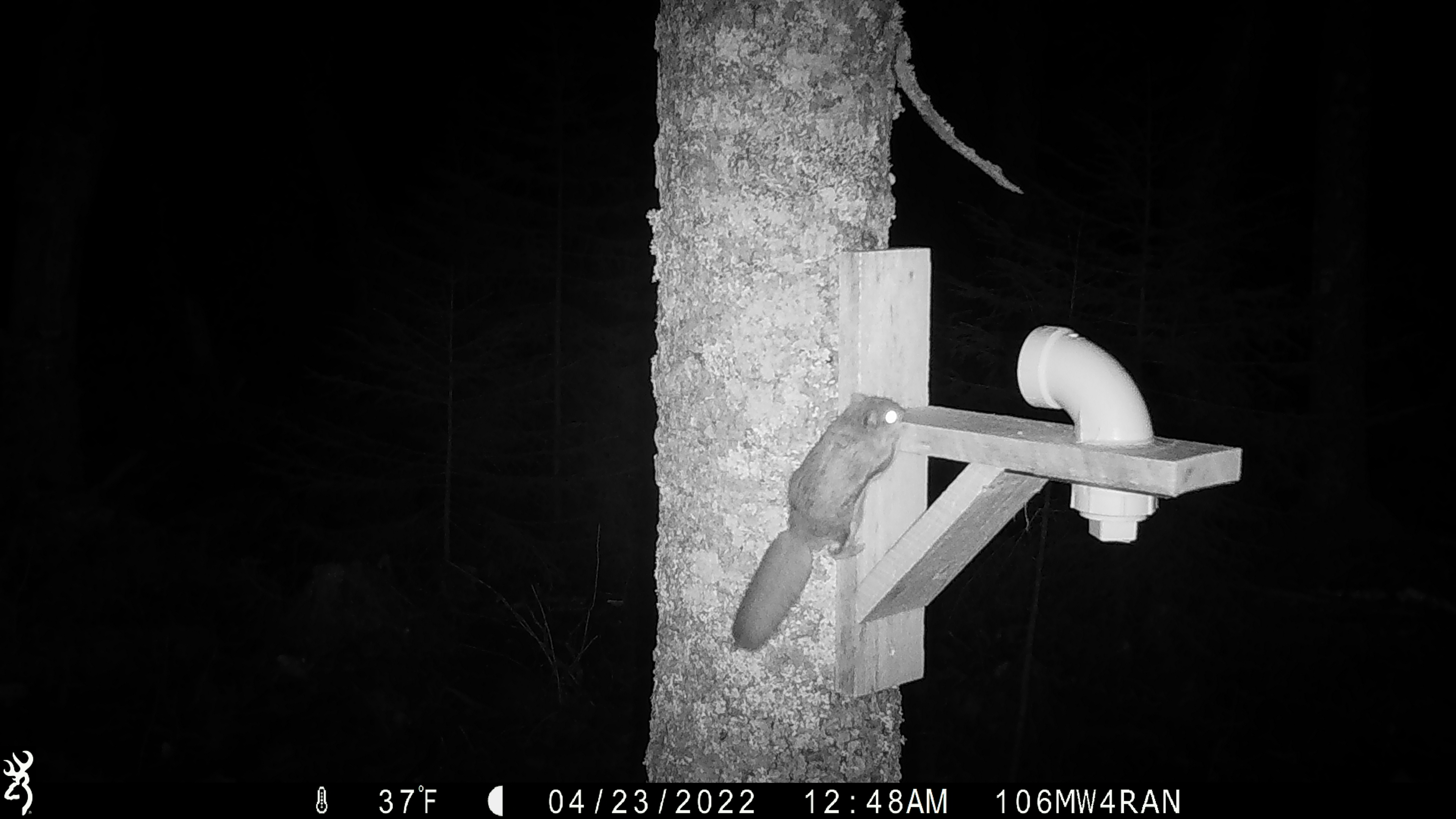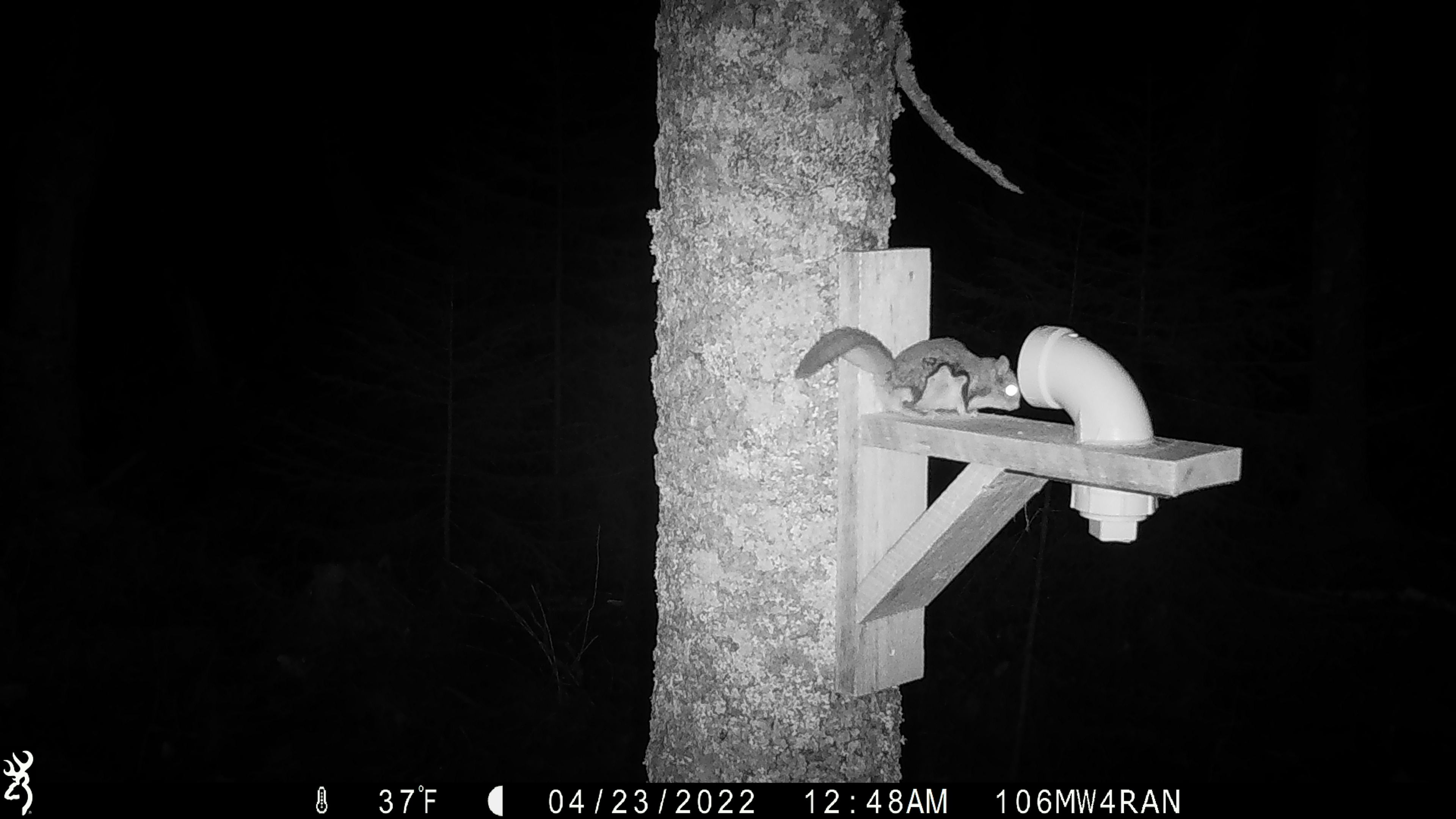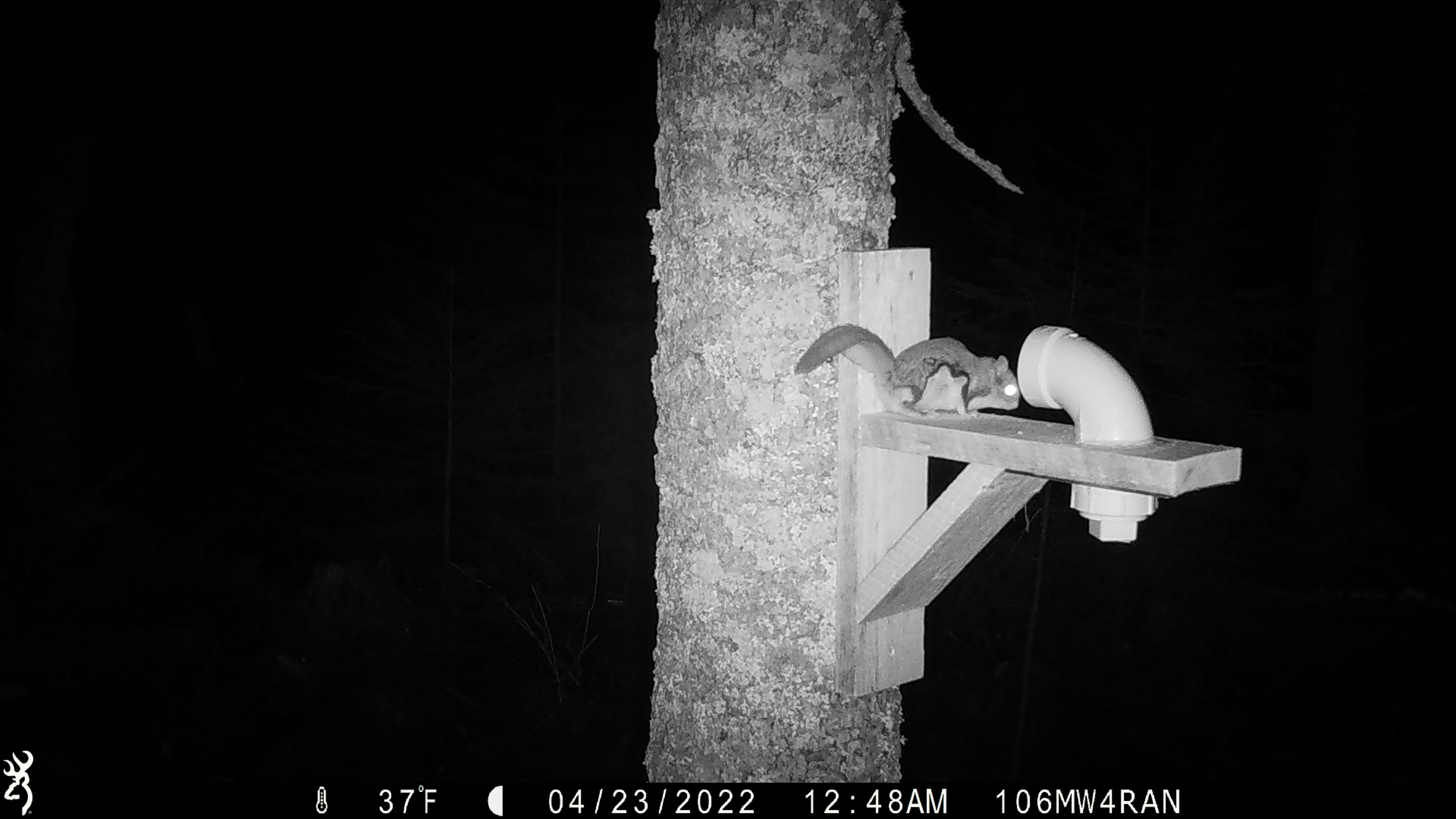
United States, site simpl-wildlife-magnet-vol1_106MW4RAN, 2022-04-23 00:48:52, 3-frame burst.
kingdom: Animalia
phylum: Chordata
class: Mammalia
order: Rodentia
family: Sciuridae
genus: Glaucomys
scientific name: Glaucomys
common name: flying squirrel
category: flying squirrel sp.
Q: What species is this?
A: Flying squirrel sp. (flying squirrel) (Glaucomys).